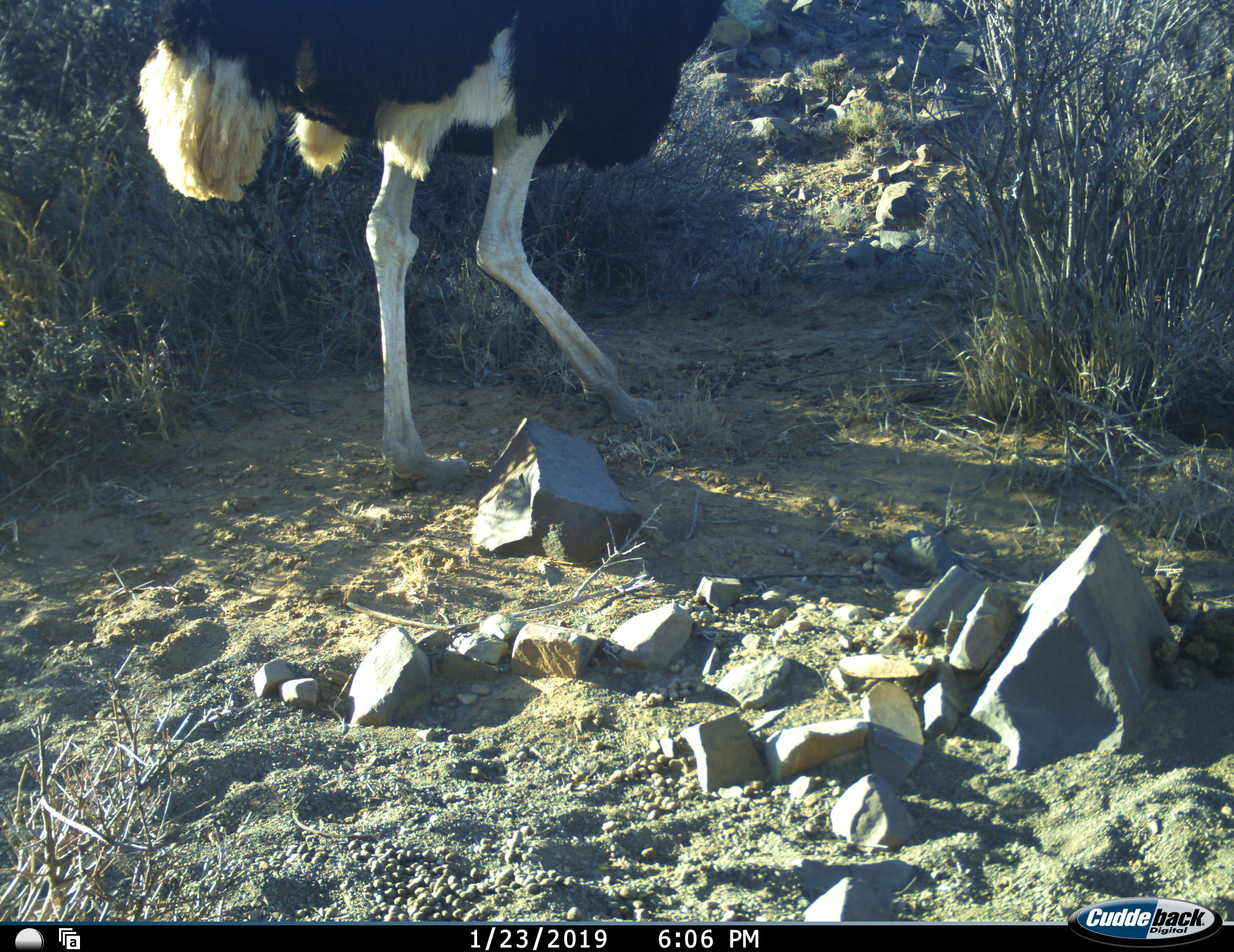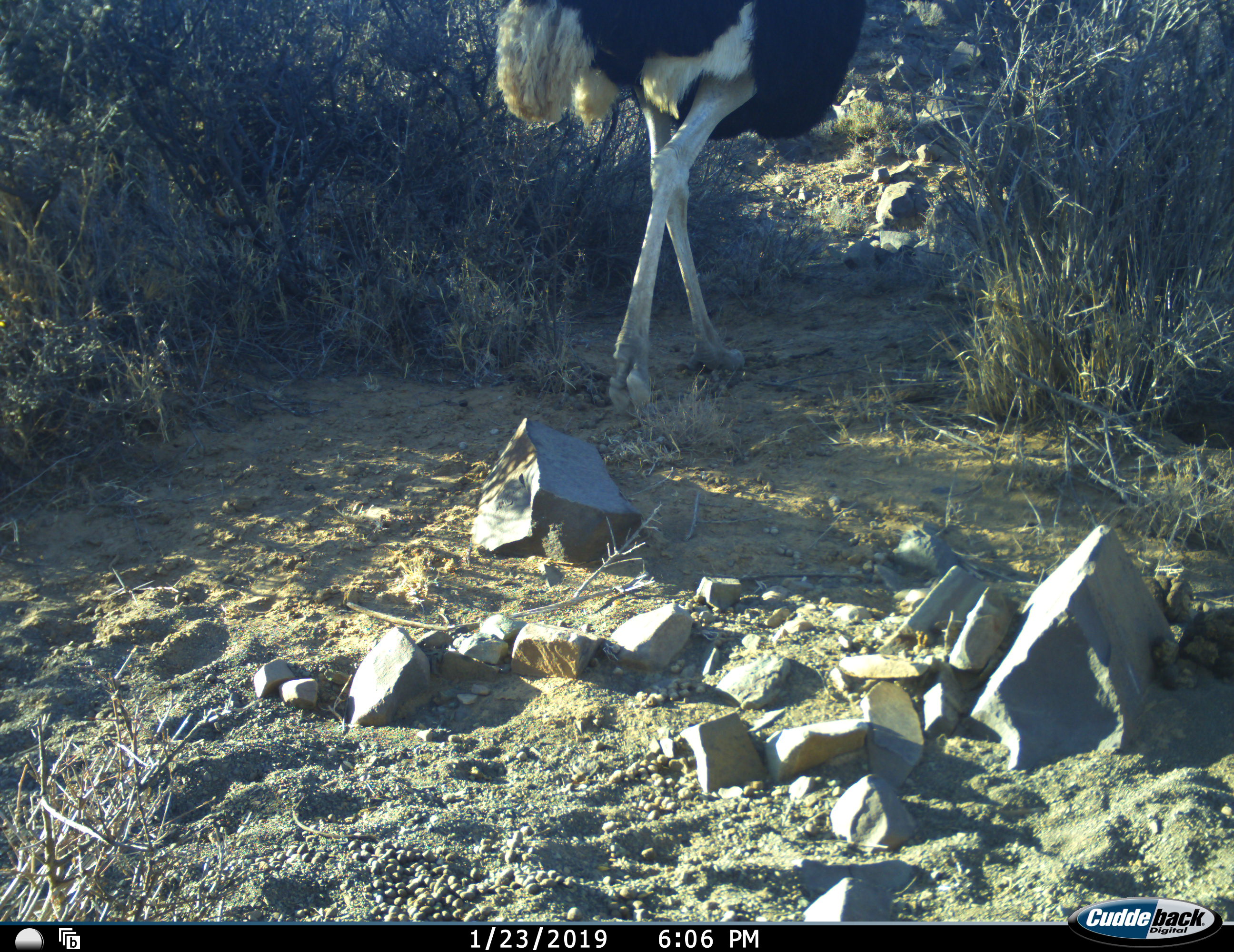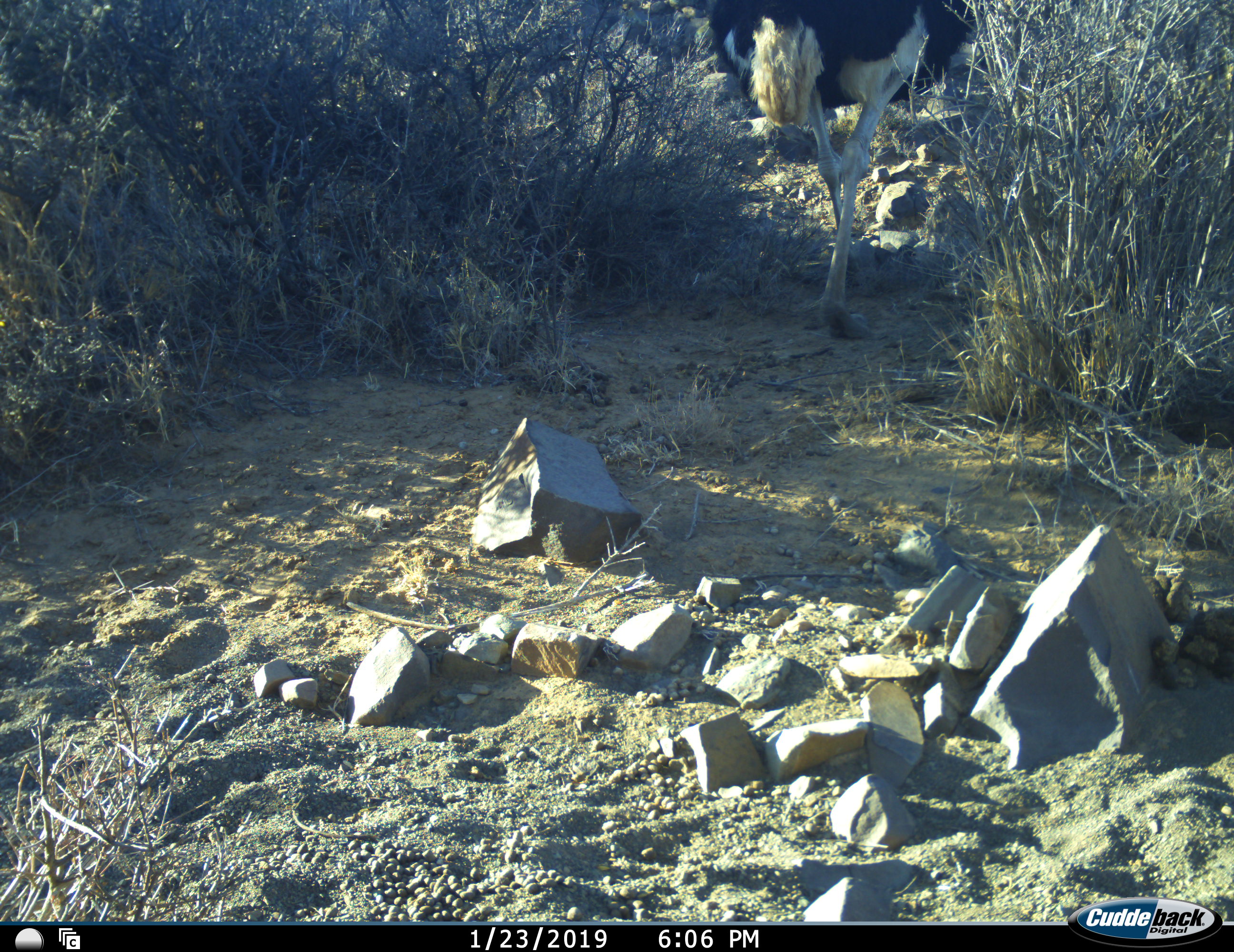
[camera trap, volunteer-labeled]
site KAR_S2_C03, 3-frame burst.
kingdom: Animalia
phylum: Chordata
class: Aves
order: Struthioniformes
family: Struthionidae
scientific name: Struthionidae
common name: ostrich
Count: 1.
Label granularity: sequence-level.